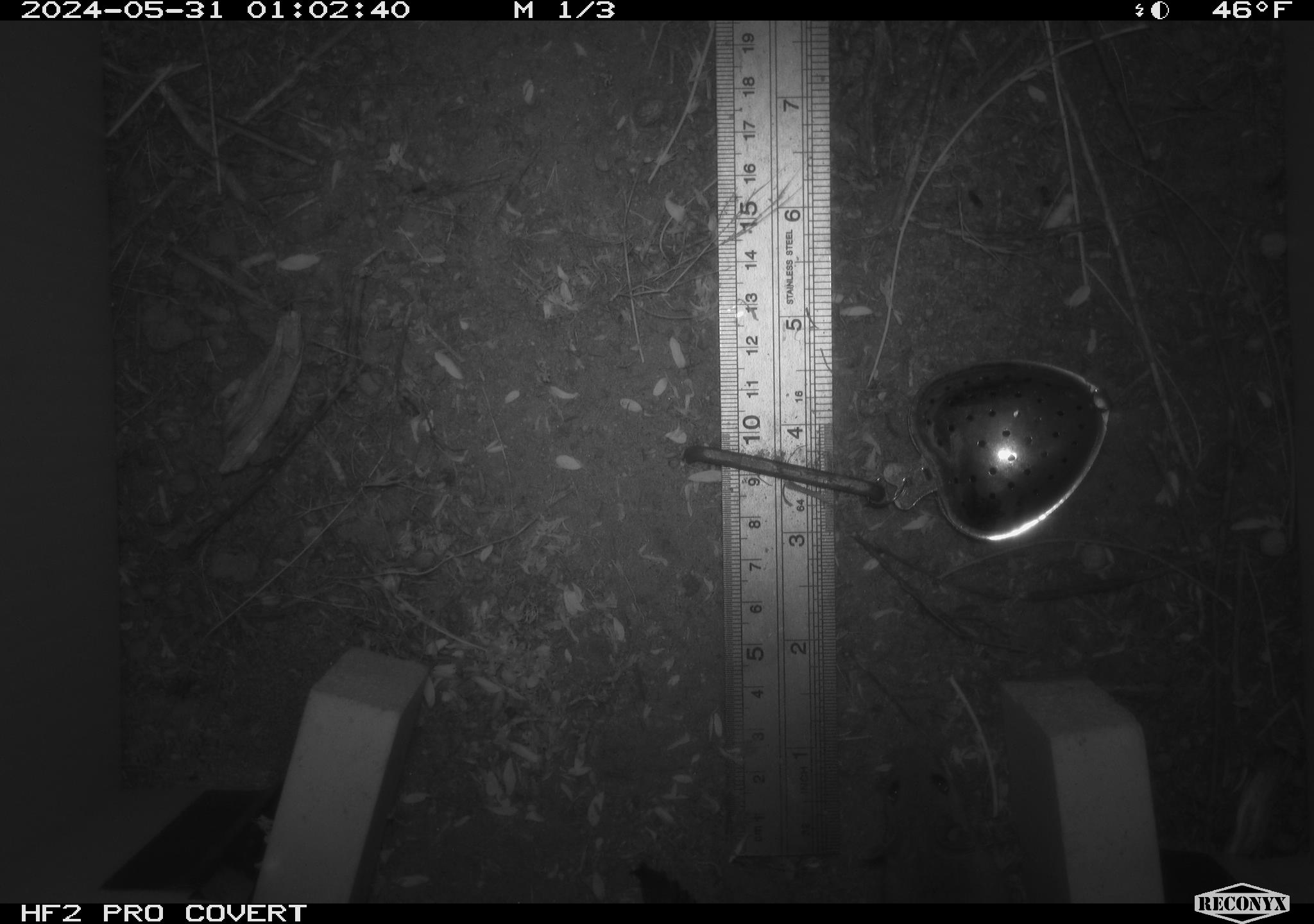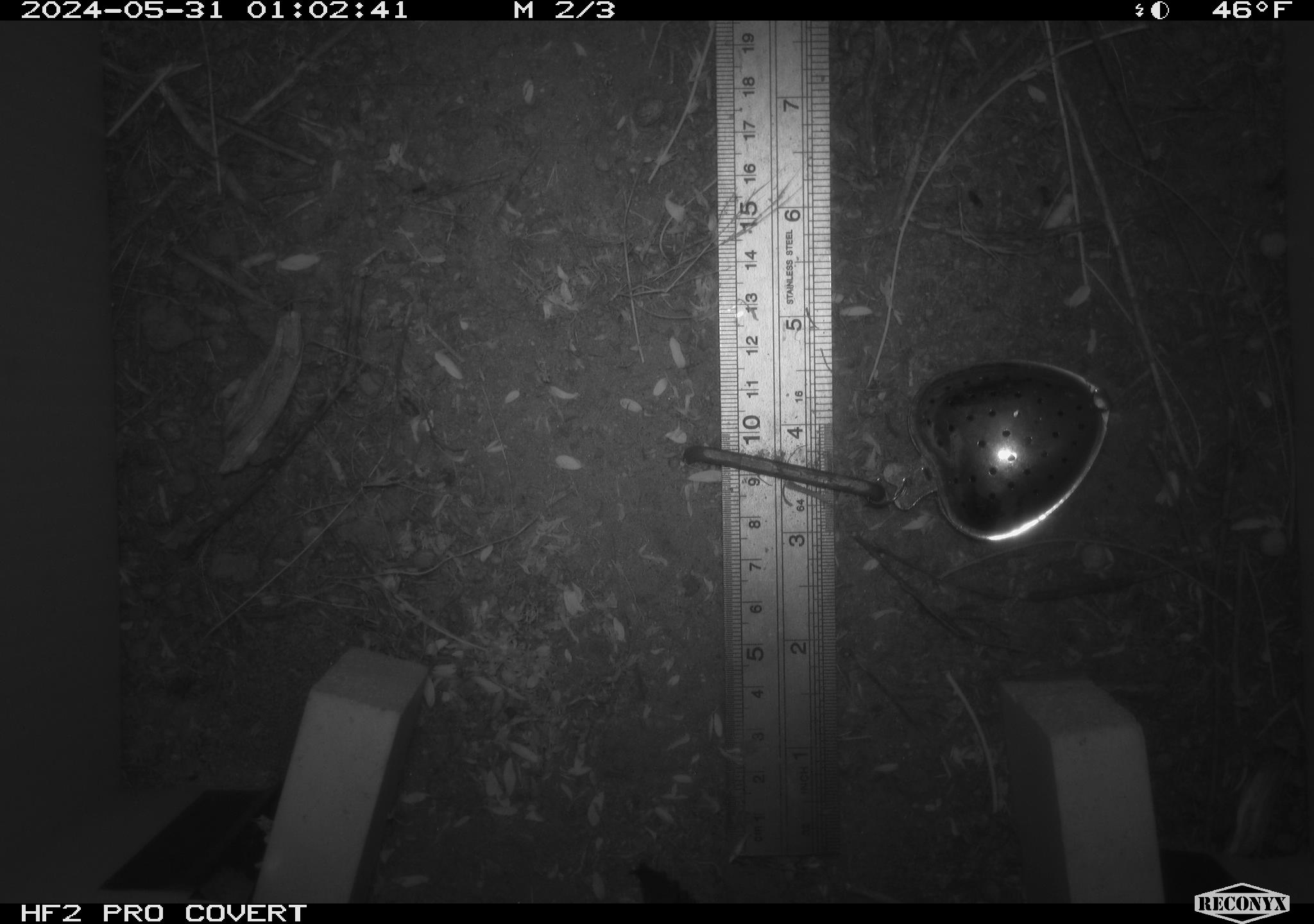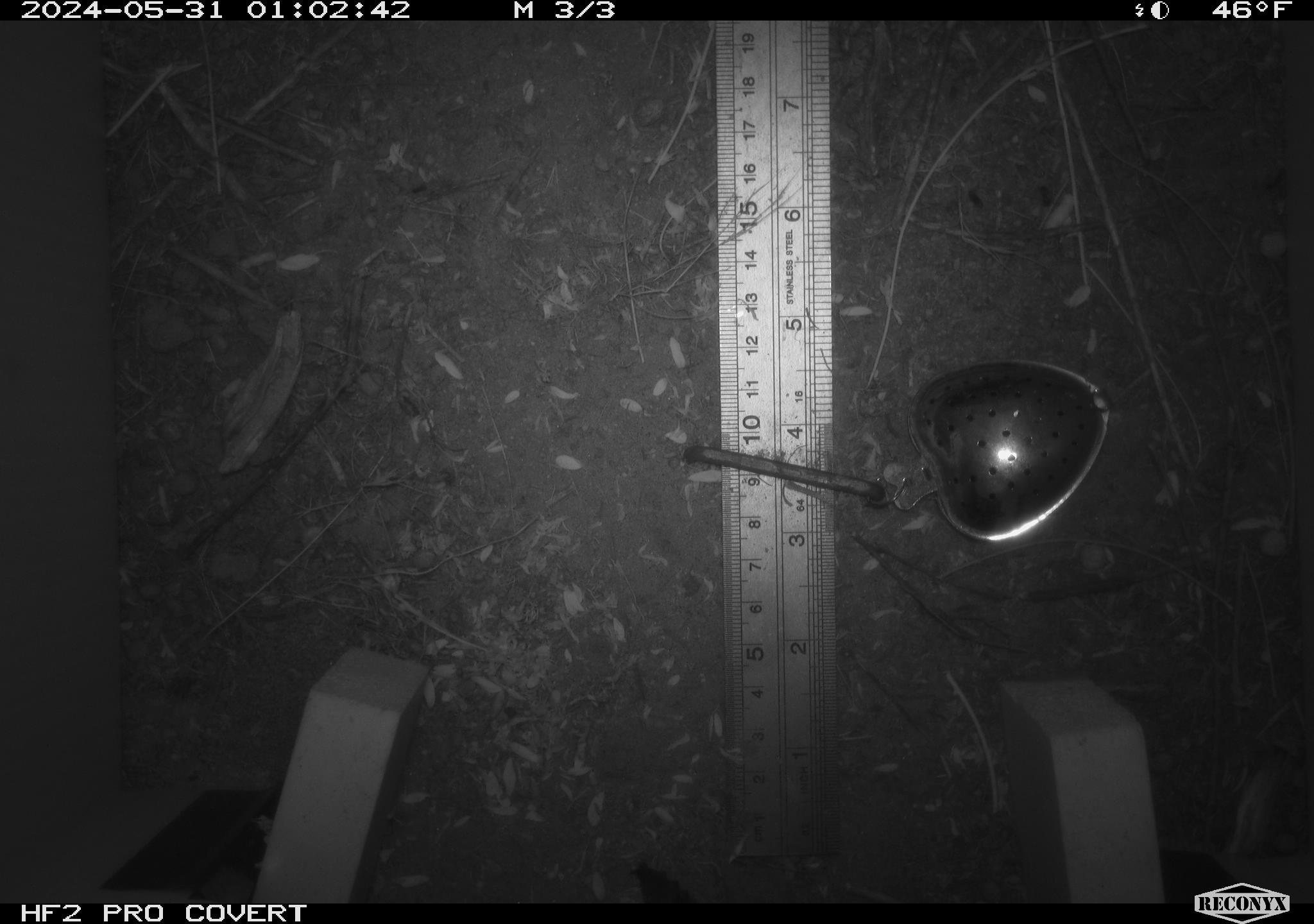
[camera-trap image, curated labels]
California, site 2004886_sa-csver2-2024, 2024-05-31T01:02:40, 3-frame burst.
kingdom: Animalia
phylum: Chordata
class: Mammalia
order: Rodentia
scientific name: Rodentia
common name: rodent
Rodent (Rodentia).